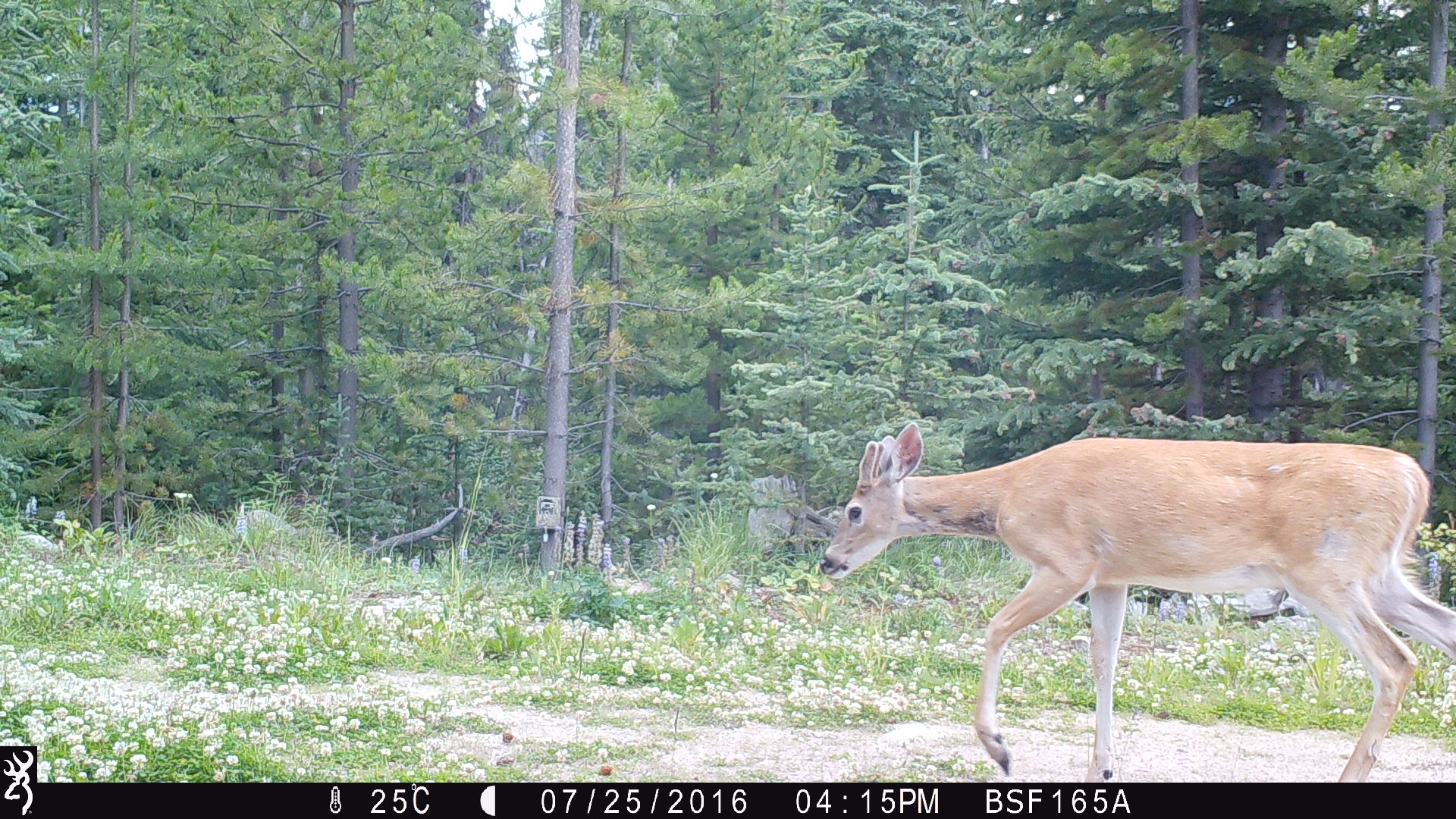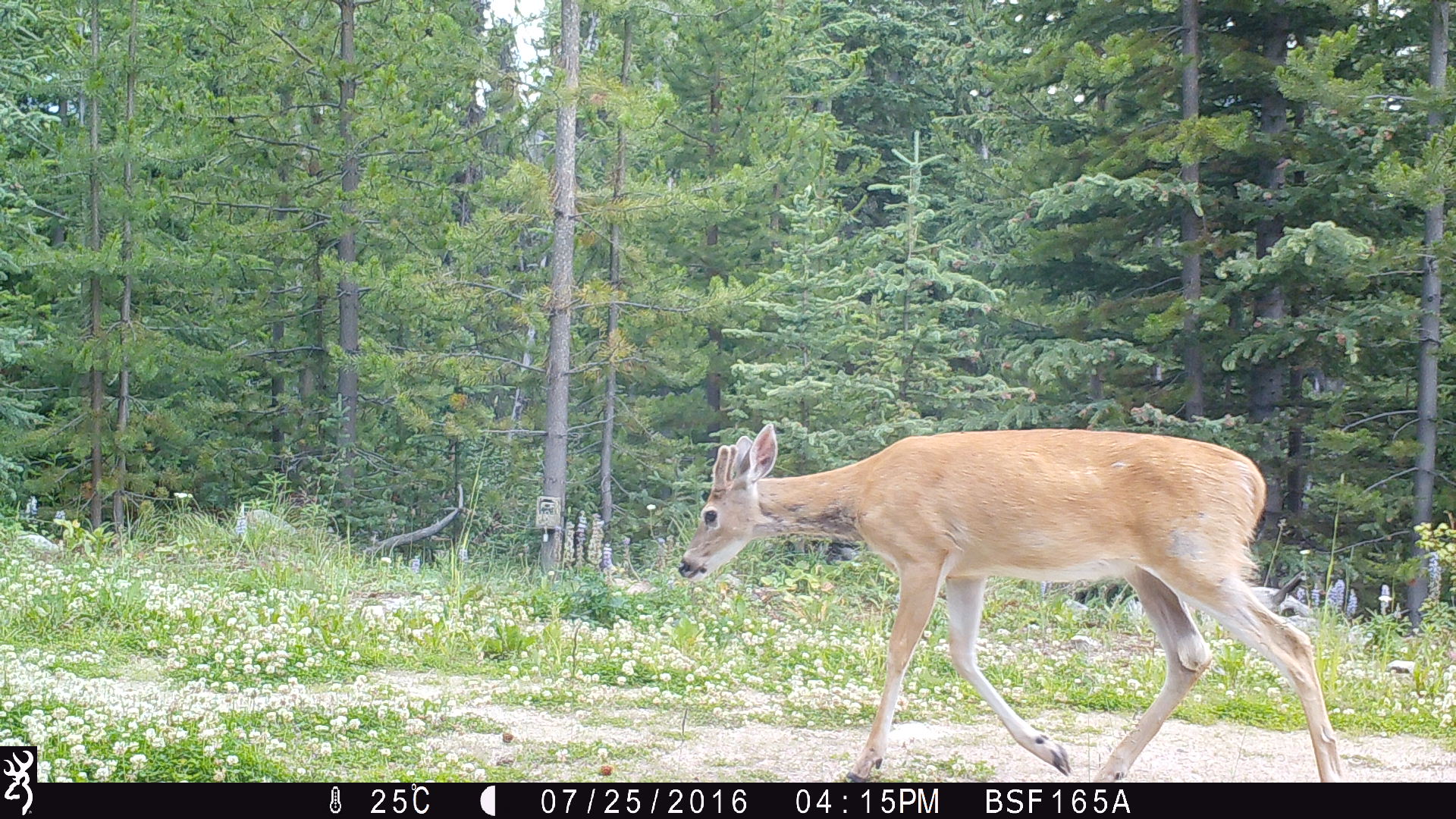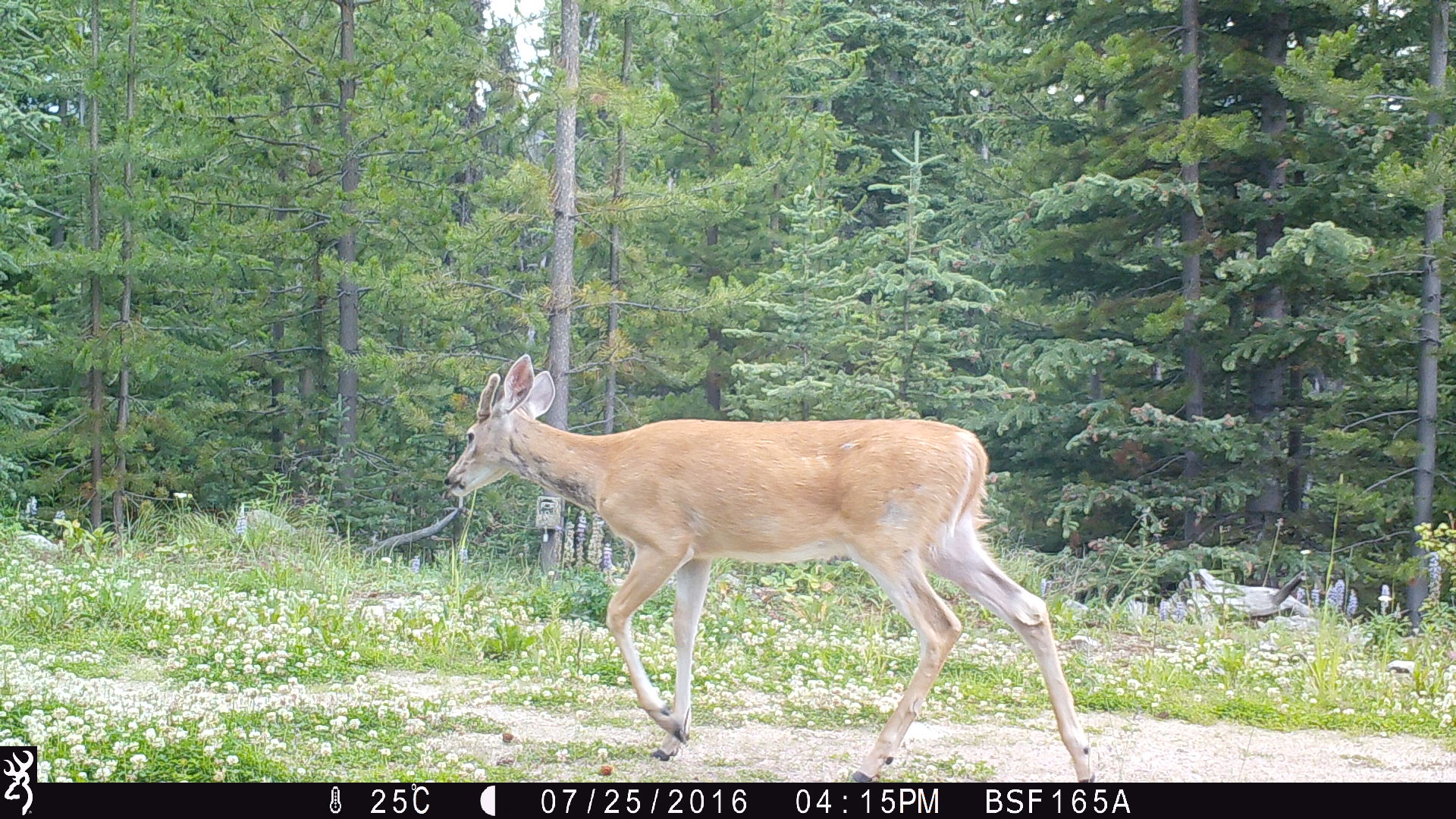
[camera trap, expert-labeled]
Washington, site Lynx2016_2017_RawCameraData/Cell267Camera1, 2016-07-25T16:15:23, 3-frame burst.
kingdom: Animalia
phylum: Chordata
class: Mammalia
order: Artiodactyla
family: Cervidae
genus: Odocoileus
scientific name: Odocoileus virginianus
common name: white-tailed deer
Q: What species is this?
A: Odocoileus virginianus (white-tailed deer).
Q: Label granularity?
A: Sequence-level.